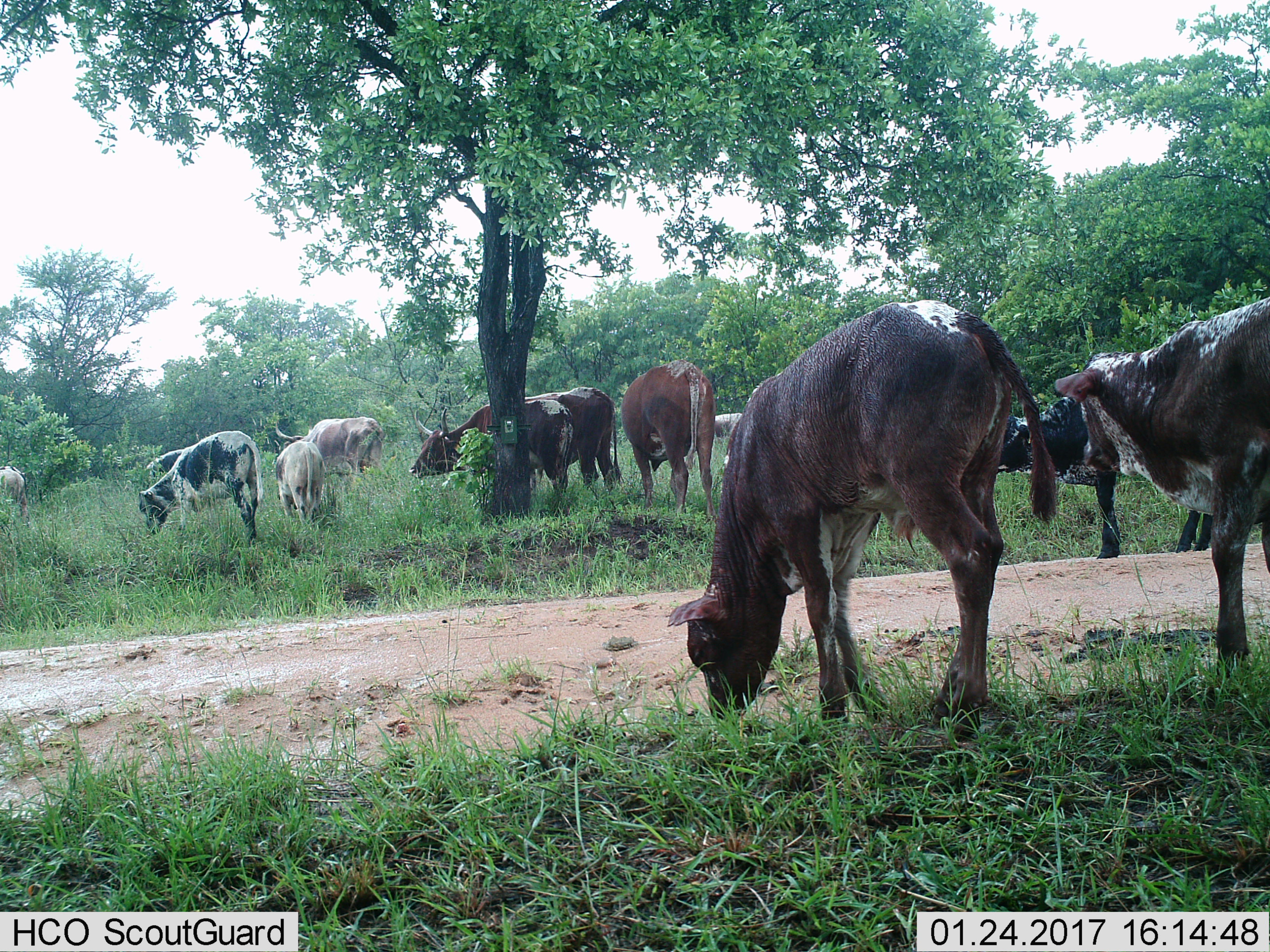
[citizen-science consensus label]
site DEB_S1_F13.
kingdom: Animalia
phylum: Chordata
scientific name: Vertebrata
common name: domestic animal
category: domesticanimal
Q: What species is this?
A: Domesticanimal (domestic animal) (Vertebrata).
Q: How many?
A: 11-50.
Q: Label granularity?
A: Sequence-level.